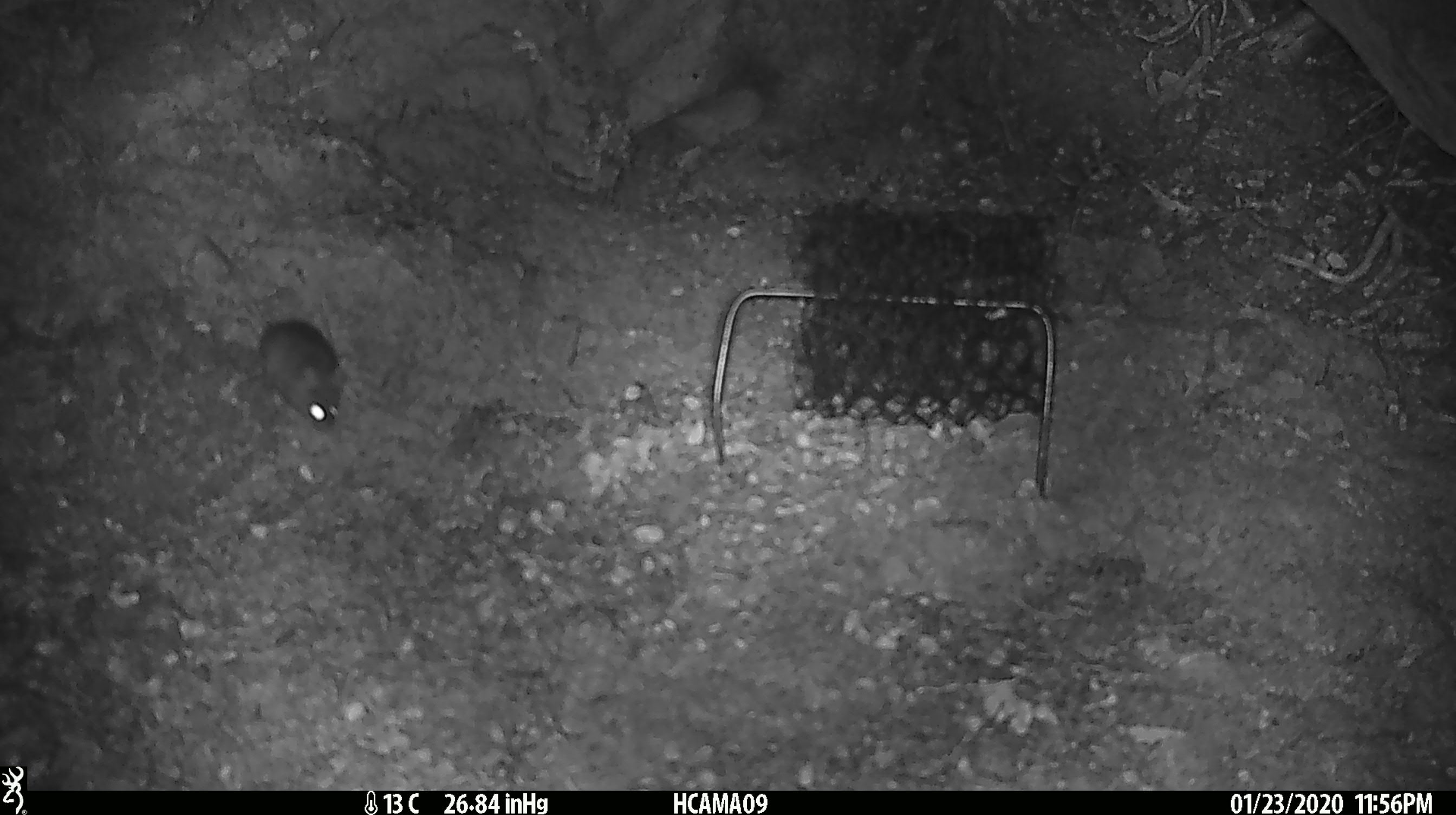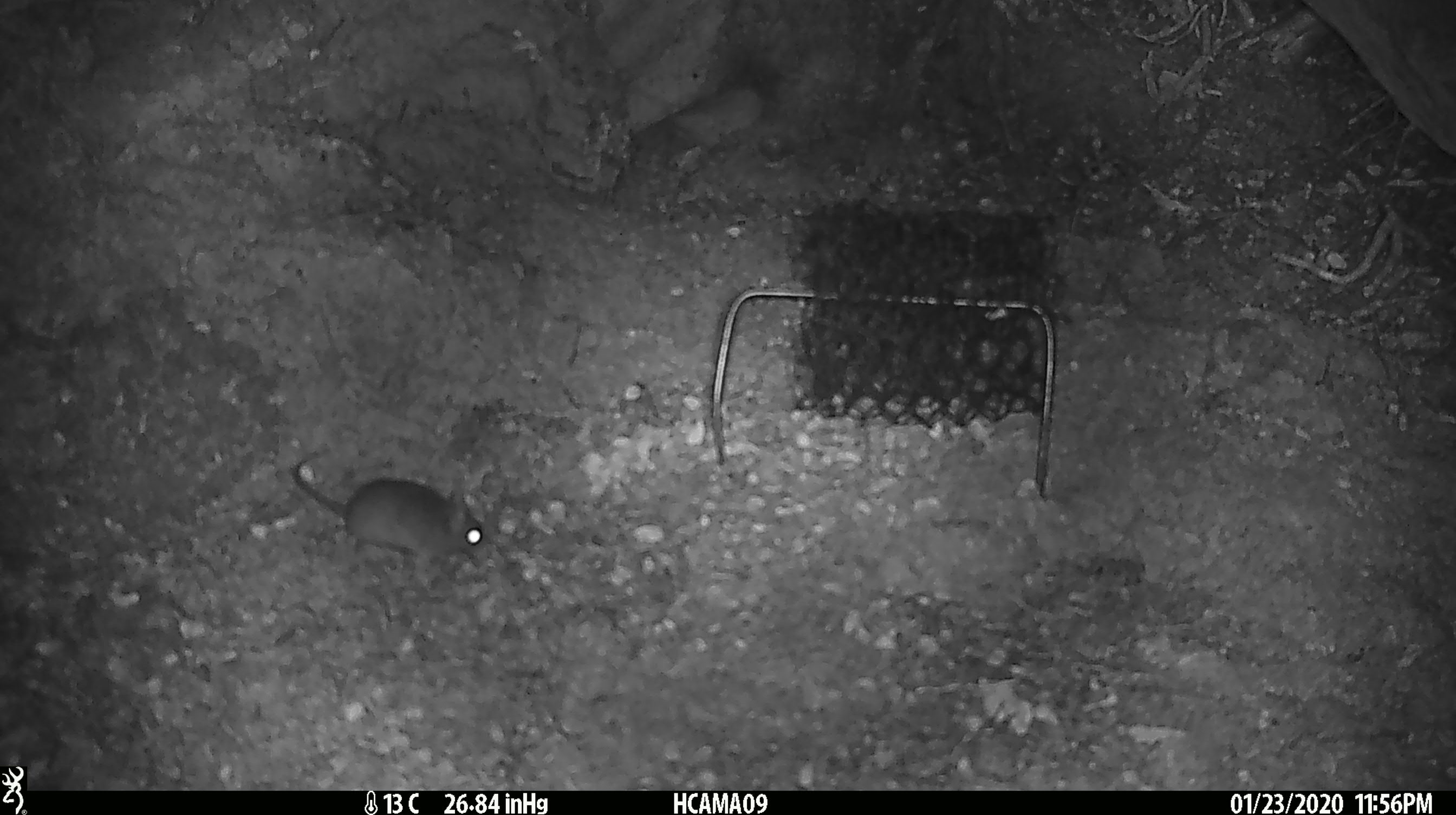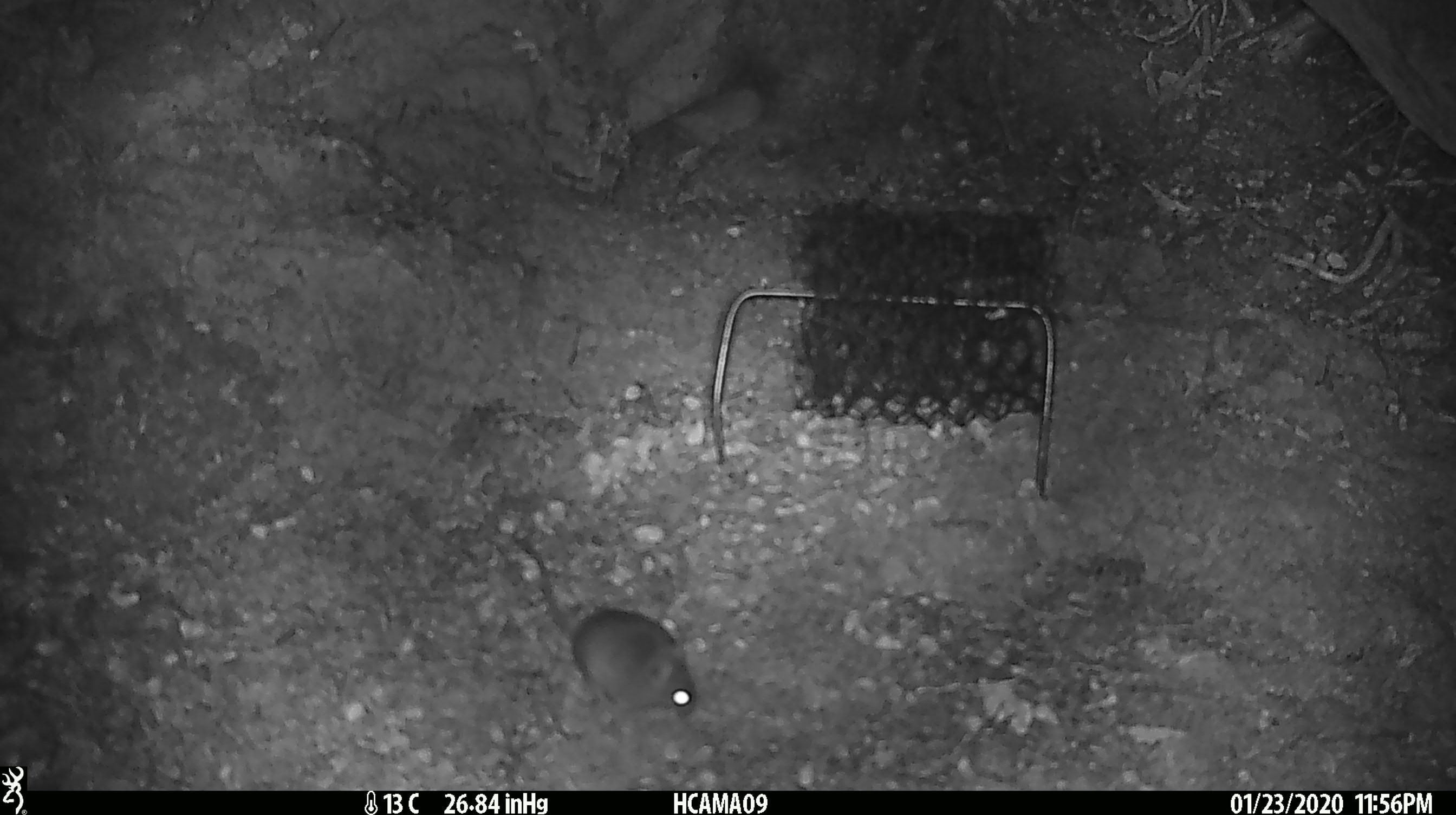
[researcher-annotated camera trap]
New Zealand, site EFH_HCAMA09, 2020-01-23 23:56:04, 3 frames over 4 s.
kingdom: Animalia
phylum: Chordata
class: Mammalia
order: Rodentia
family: Muridae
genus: Mus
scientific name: Mus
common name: mouse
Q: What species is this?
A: Mouse (Mus).